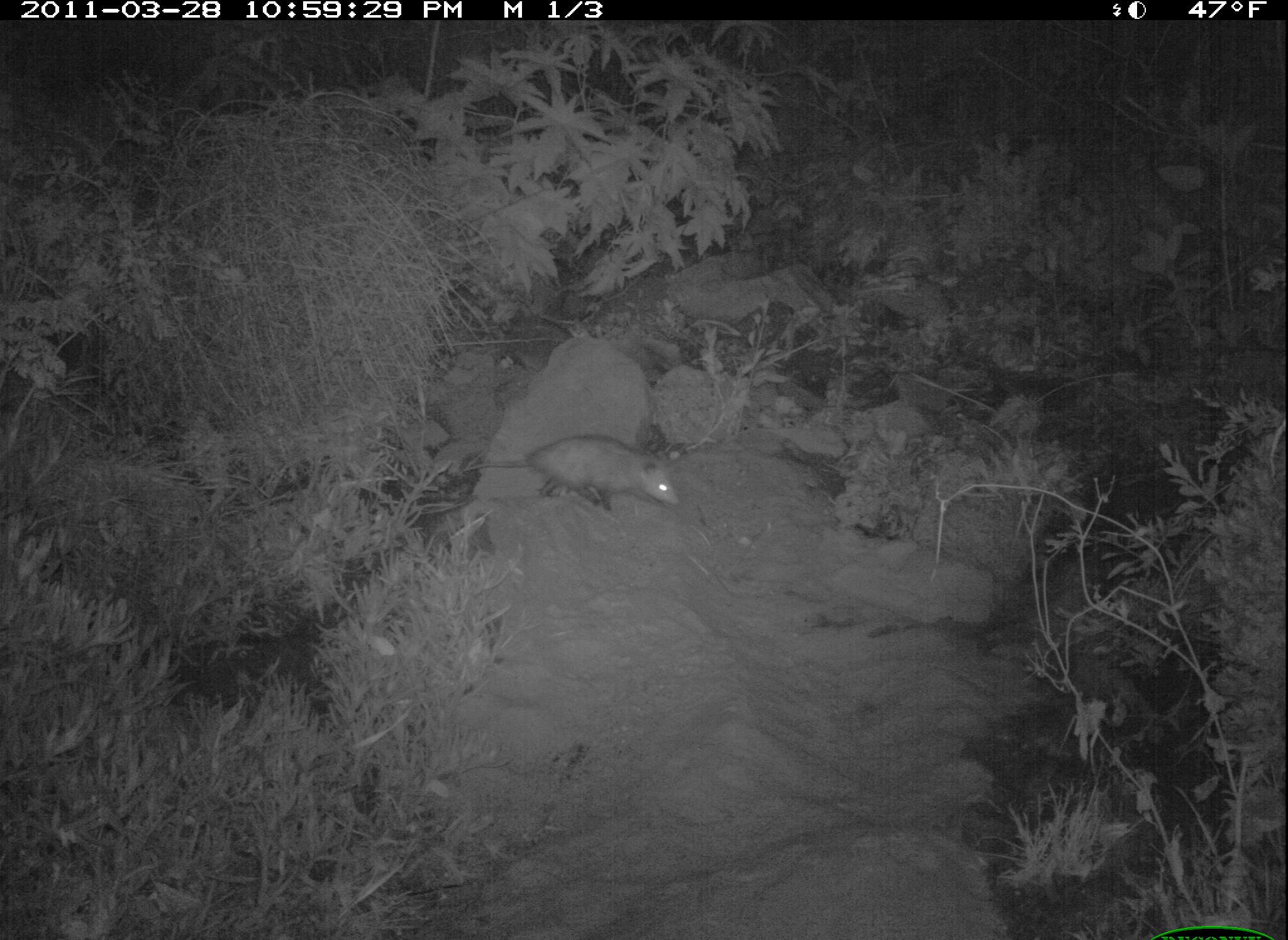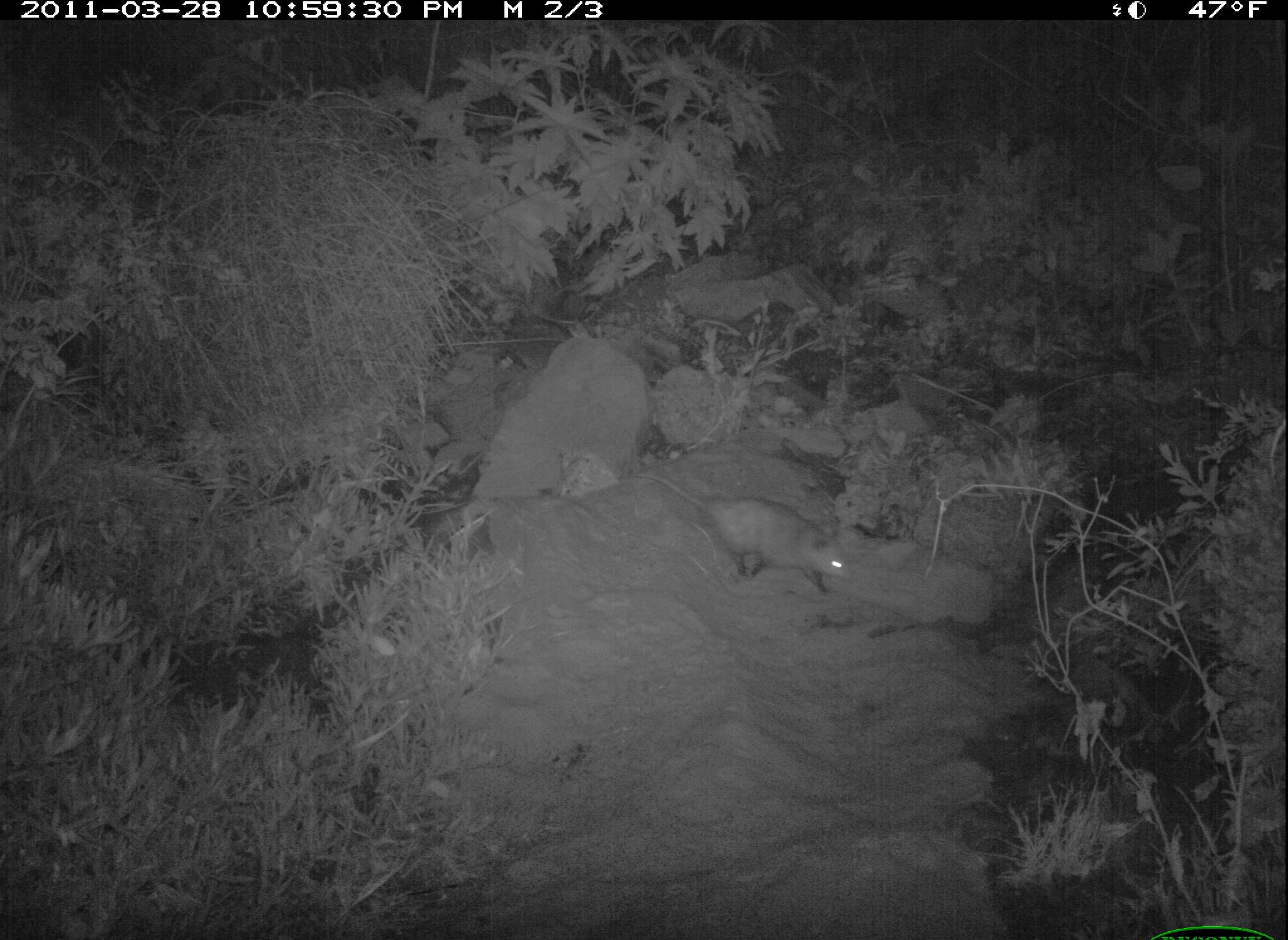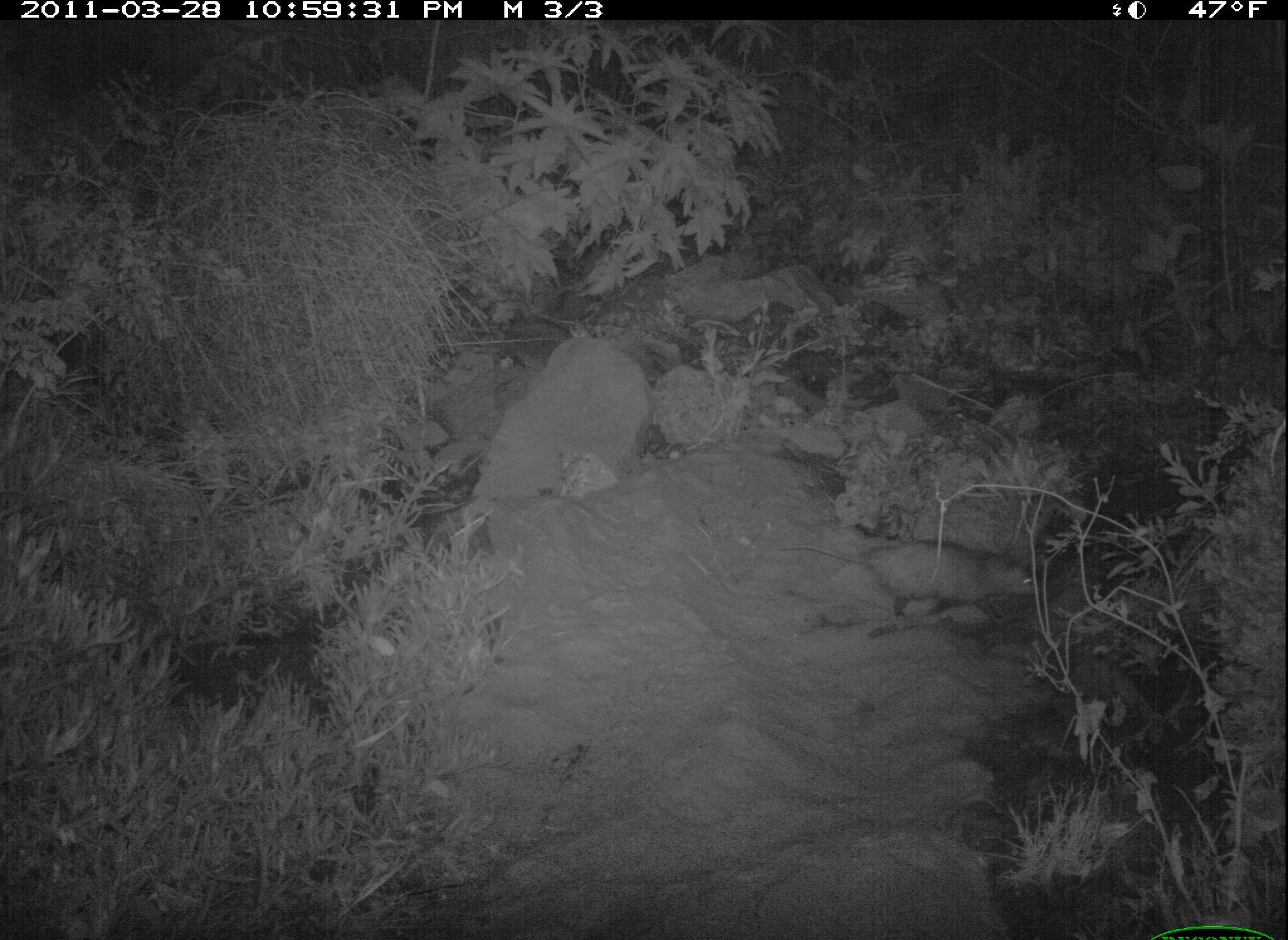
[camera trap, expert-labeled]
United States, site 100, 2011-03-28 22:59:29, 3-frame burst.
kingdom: Animalia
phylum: Chordata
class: Mammalia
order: Didelphimorphia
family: Didelphidae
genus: Didelphis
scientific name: Didelphis virginiana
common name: virginia opossum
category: opossum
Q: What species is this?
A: Opossum (virginia opossum) (Didelphis virginiana).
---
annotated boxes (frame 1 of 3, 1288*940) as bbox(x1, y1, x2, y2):
opossum: bbox(446, 425, 697, 517)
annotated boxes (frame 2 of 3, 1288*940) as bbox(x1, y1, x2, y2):
opossum: bbox(670, 475, 860, 604)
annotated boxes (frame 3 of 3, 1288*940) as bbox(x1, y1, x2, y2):
opossum: bbox(779, 517, 1082, 644)